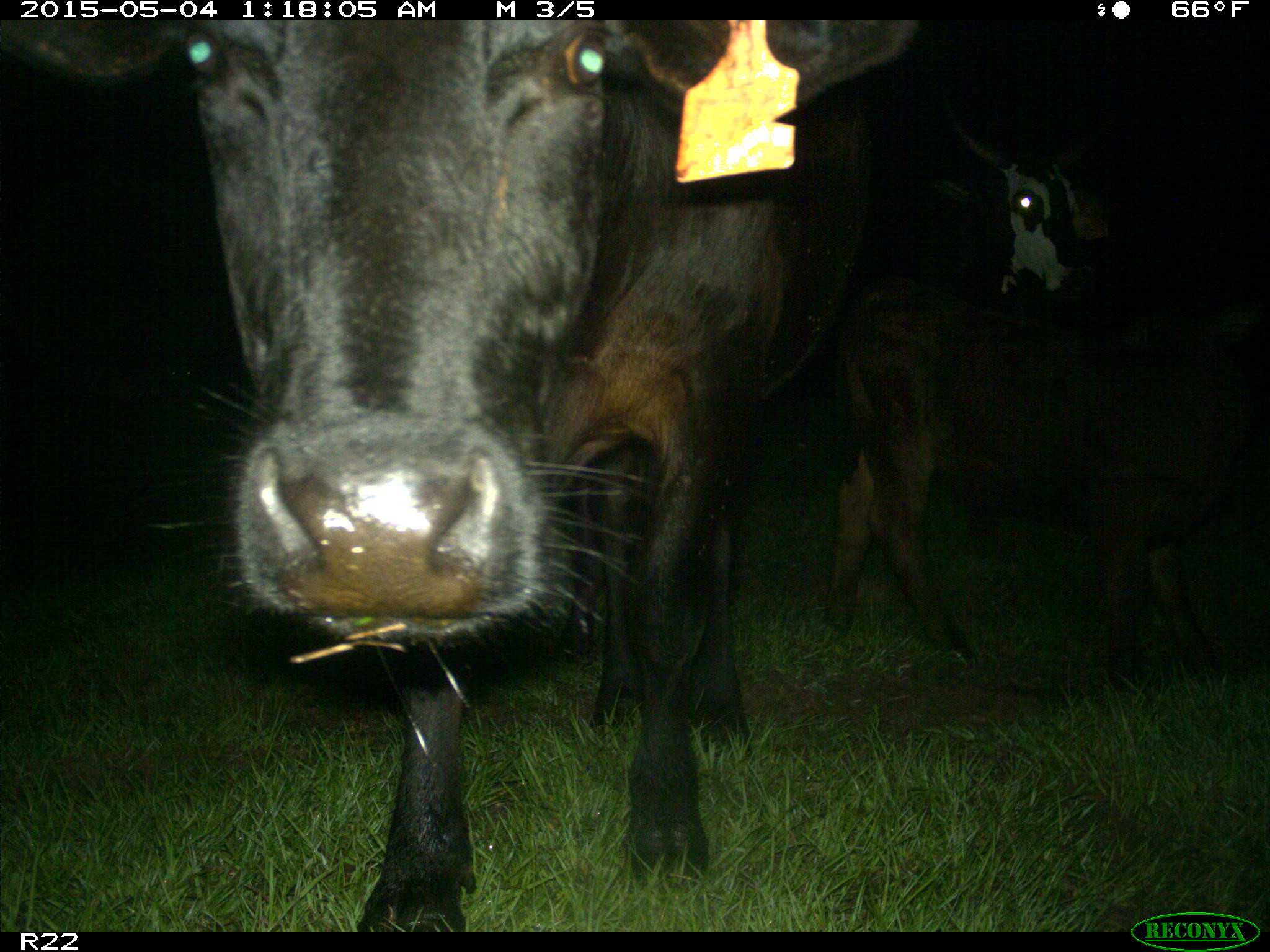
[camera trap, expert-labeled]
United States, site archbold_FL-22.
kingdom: Animalia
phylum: Chordata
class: Mammalia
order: Artiodactyla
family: Bovidae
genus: Bos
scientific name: Bos taurus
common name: domestic cow